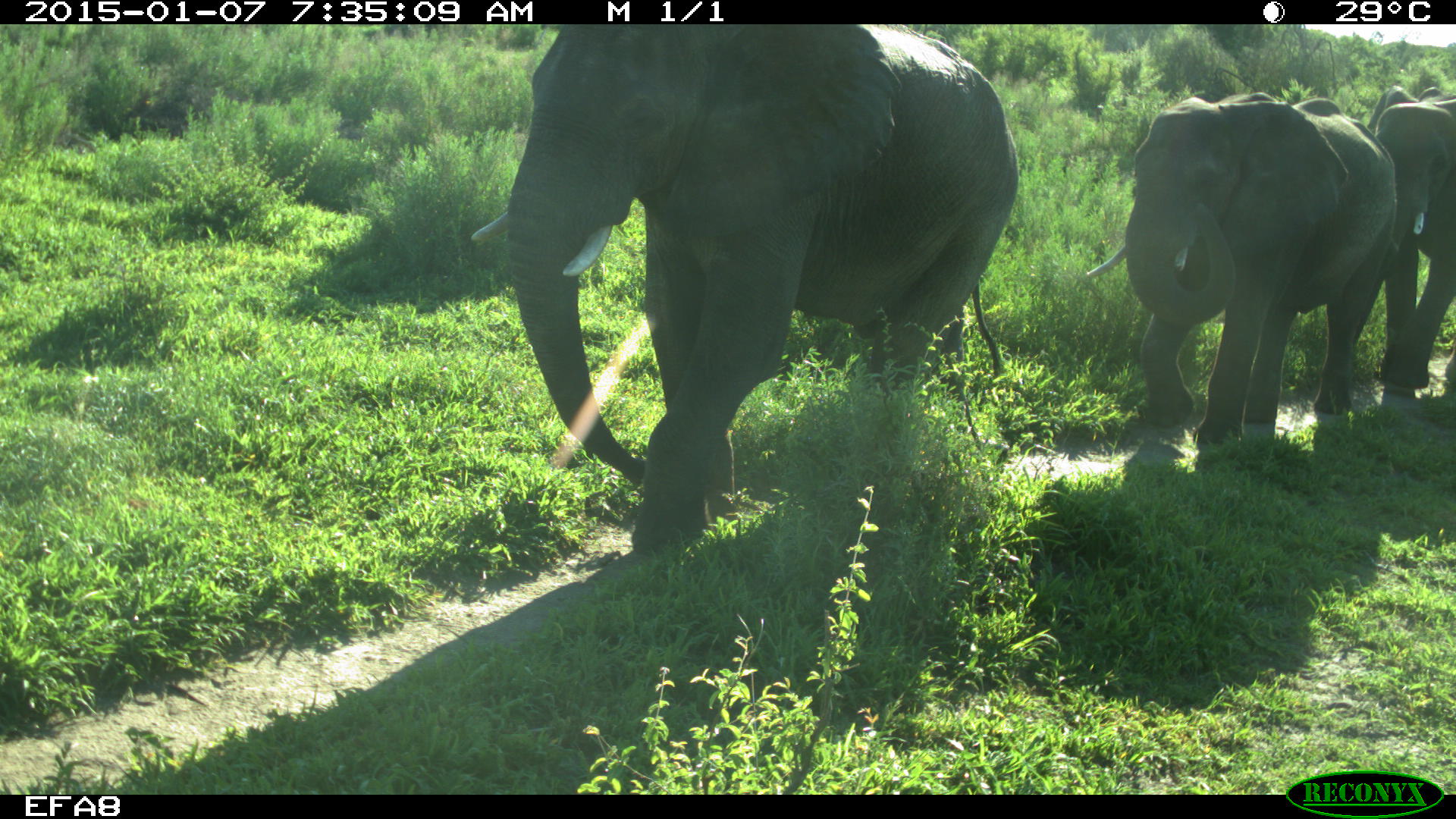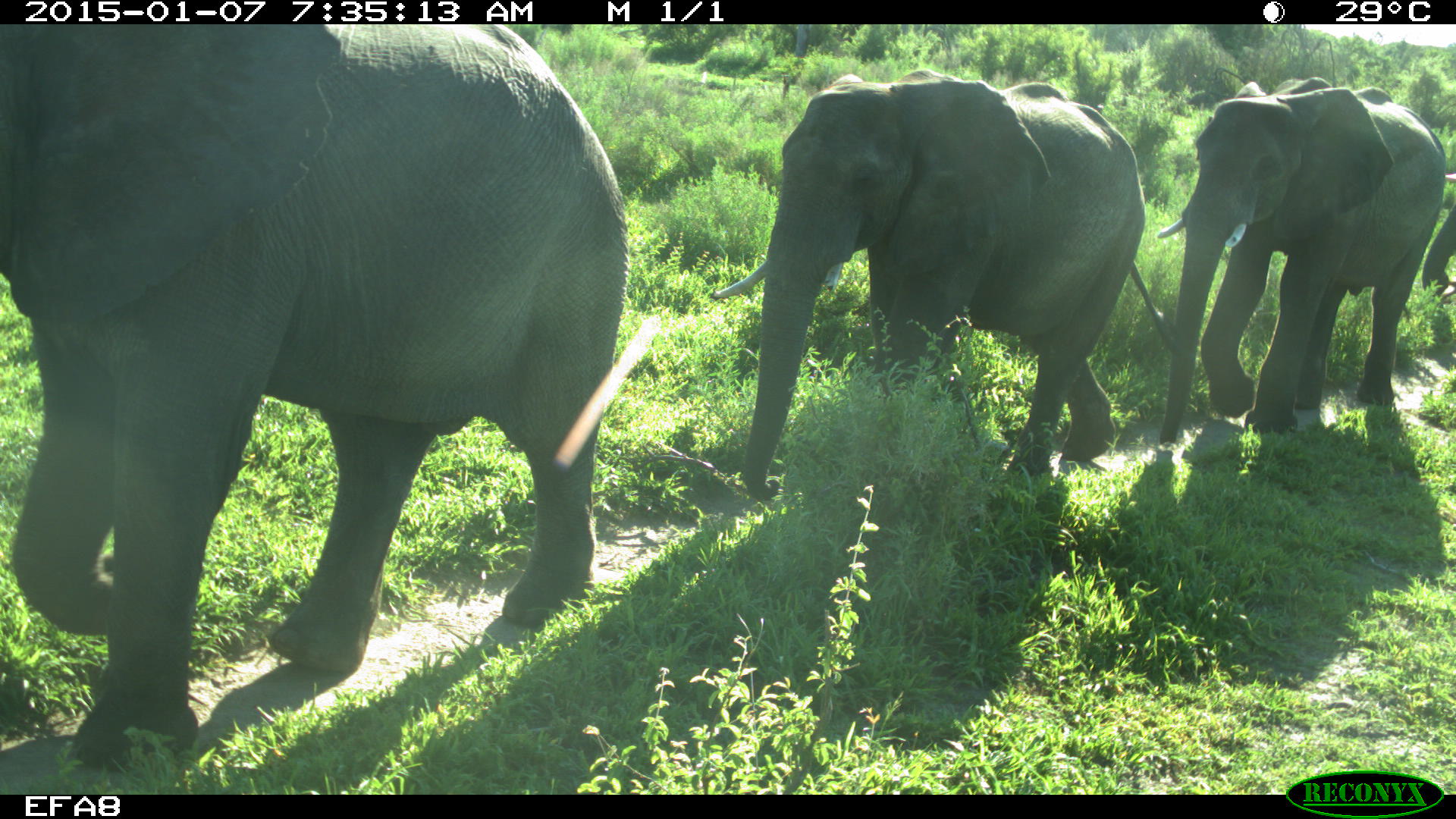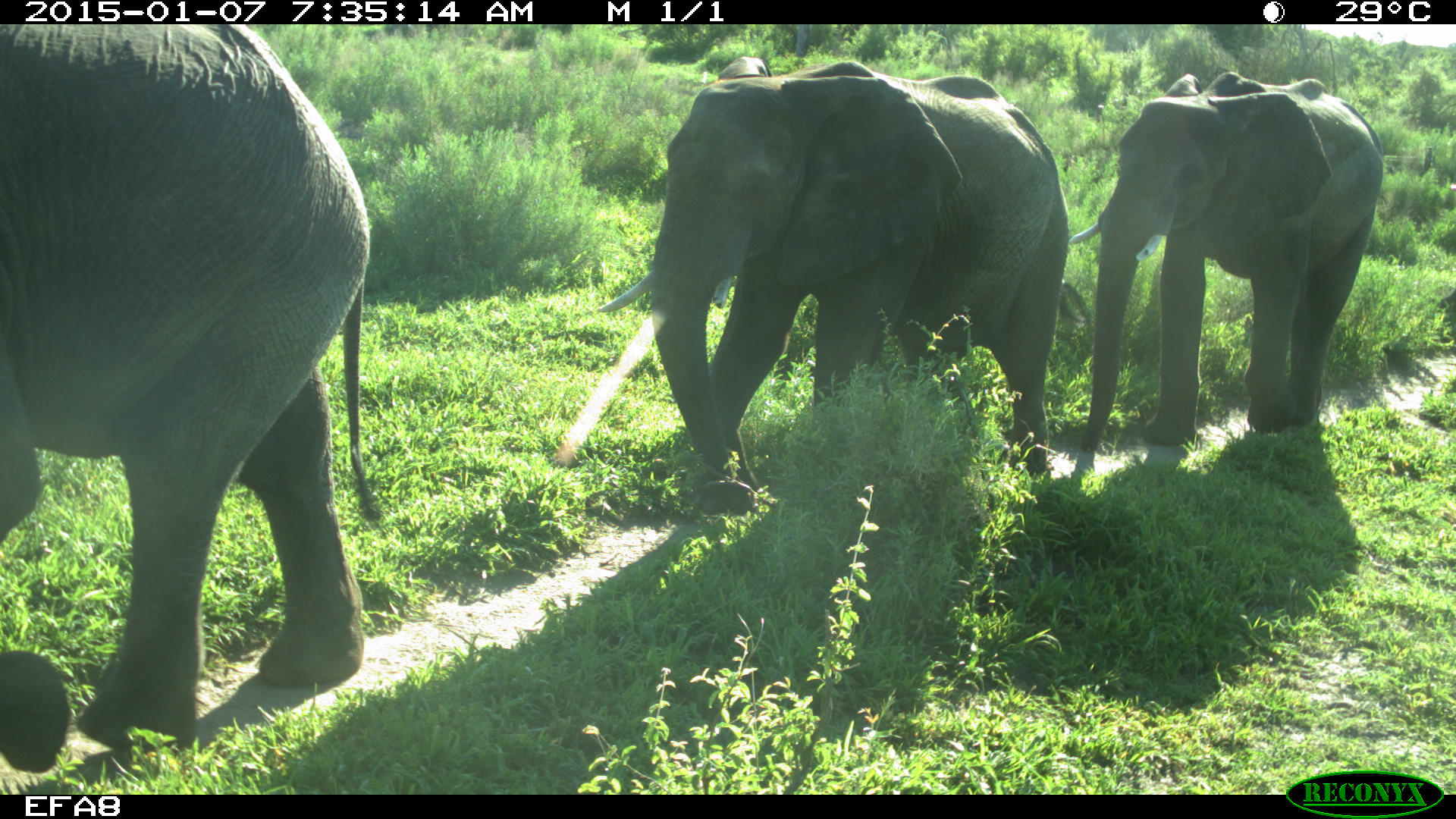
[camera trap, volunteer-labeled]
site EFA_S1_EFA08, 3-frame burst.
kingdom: Animalia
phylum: Chordata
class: Mammalia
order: Proboscidea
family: Elephantidae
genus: Loxodonta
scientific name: Loxodonta africana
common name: african bush elephant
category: elephant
Elephant (african bush elephant) (Loxodonta africana), count 4. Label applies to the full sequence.